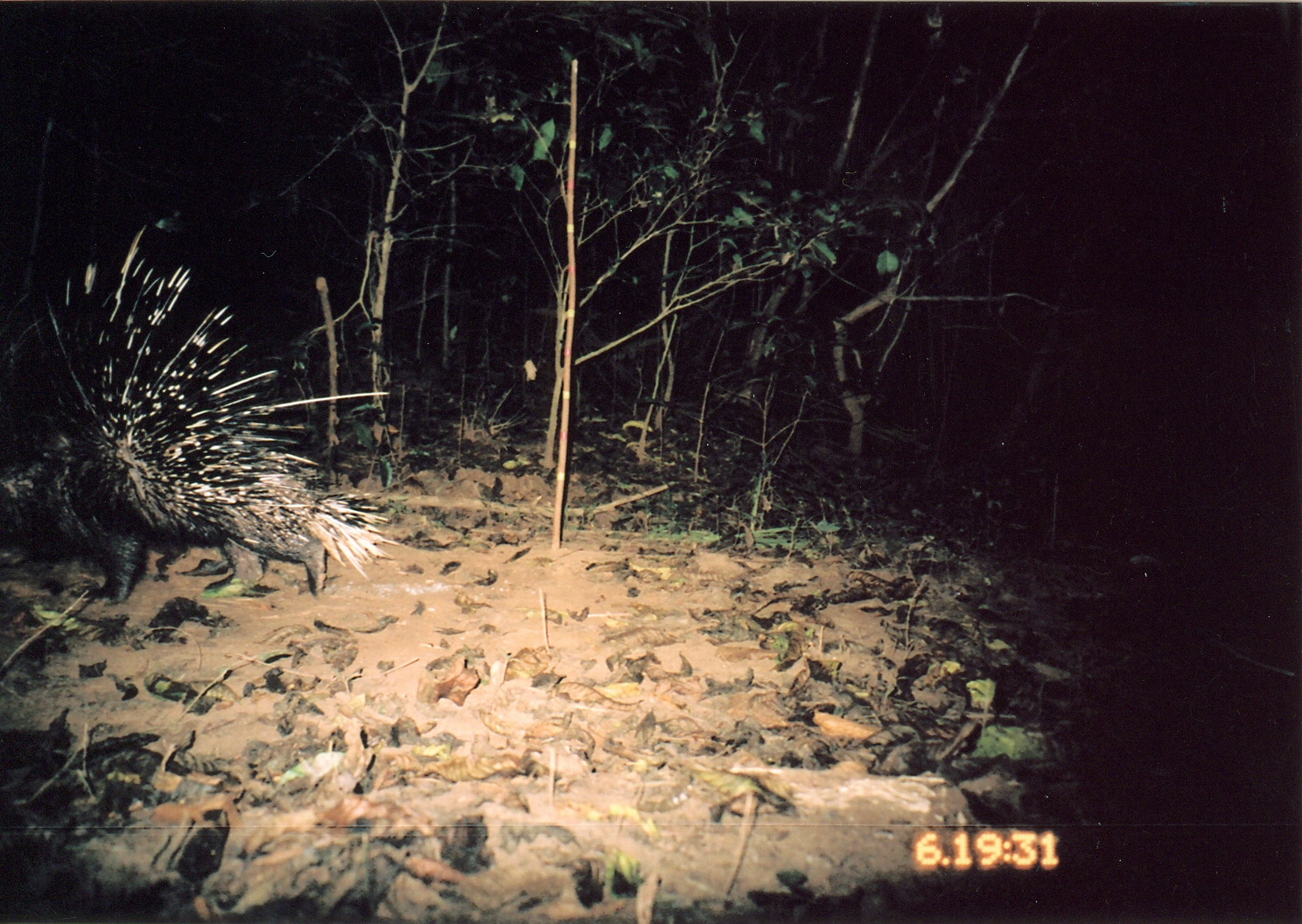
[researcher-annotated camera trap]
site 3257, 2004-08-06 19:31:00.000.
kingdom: Animalia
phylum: Chordata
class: Mammalia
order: Rodentia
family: Hystricidae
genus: Hystrix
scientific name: Hystrix africaeaustralis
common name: cape porcupine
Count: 1.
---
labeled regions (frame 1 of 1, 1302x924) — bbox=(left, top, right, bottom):
hystrix africaeaustralis: bbox=(2, 225, 392, 597)